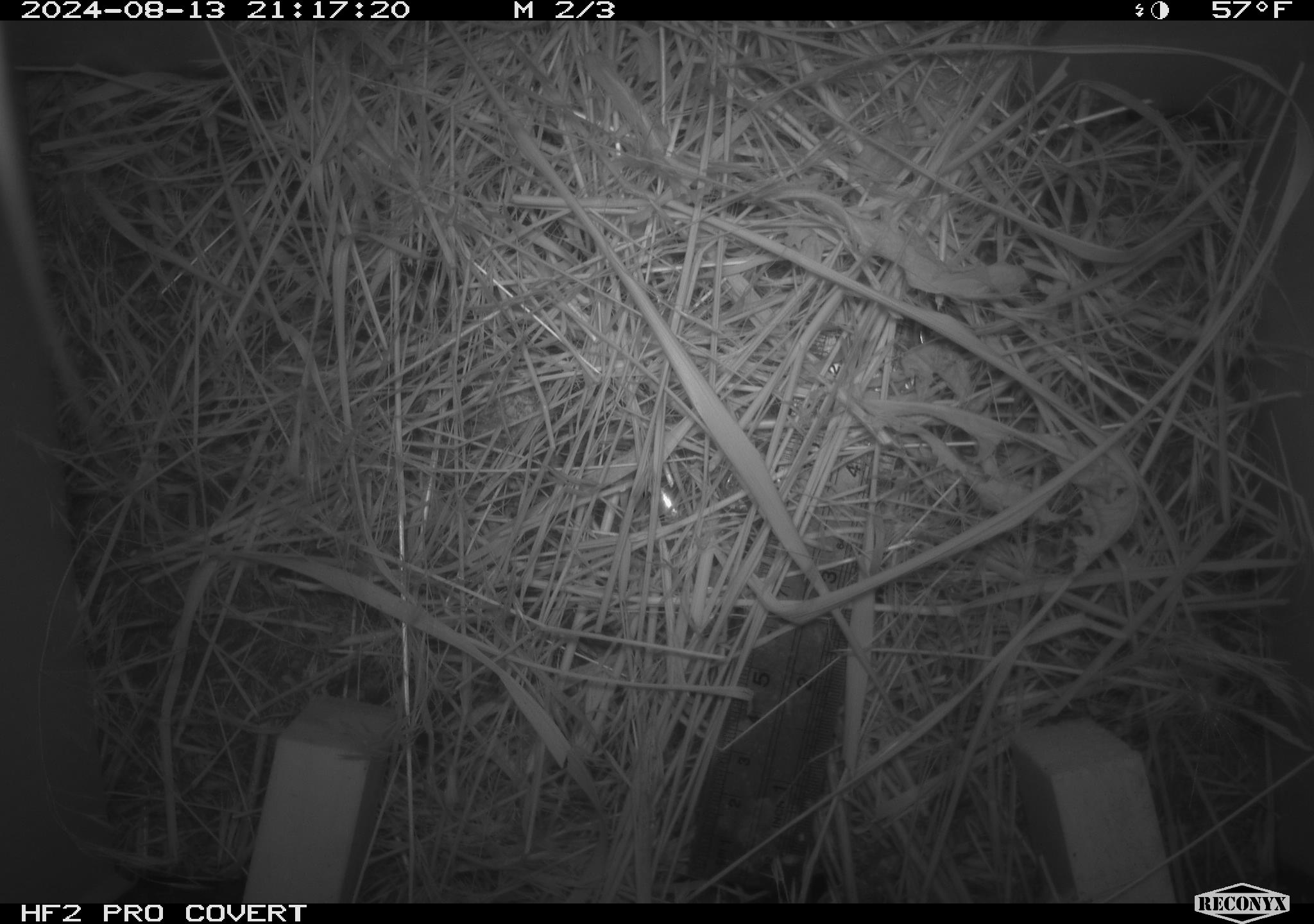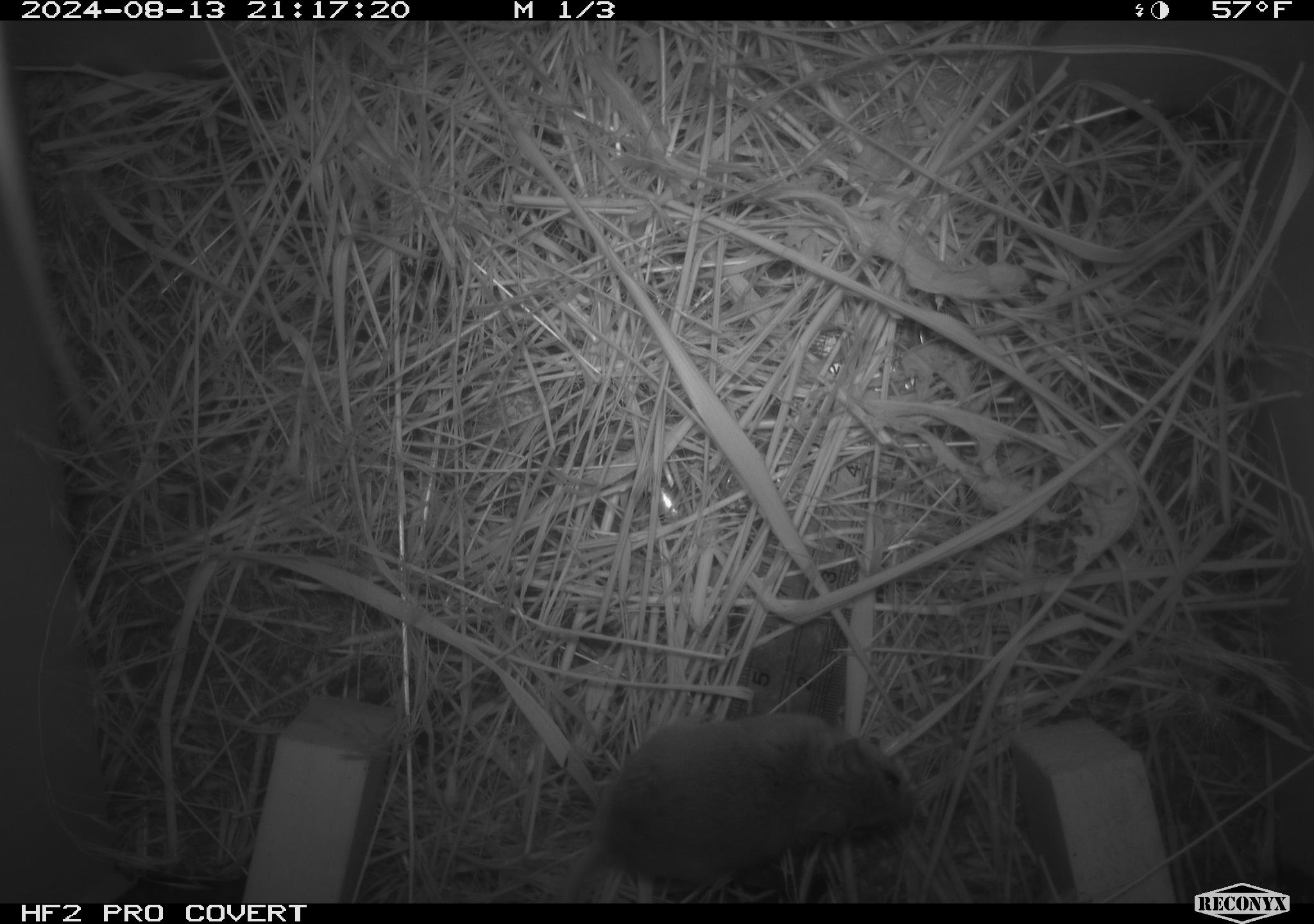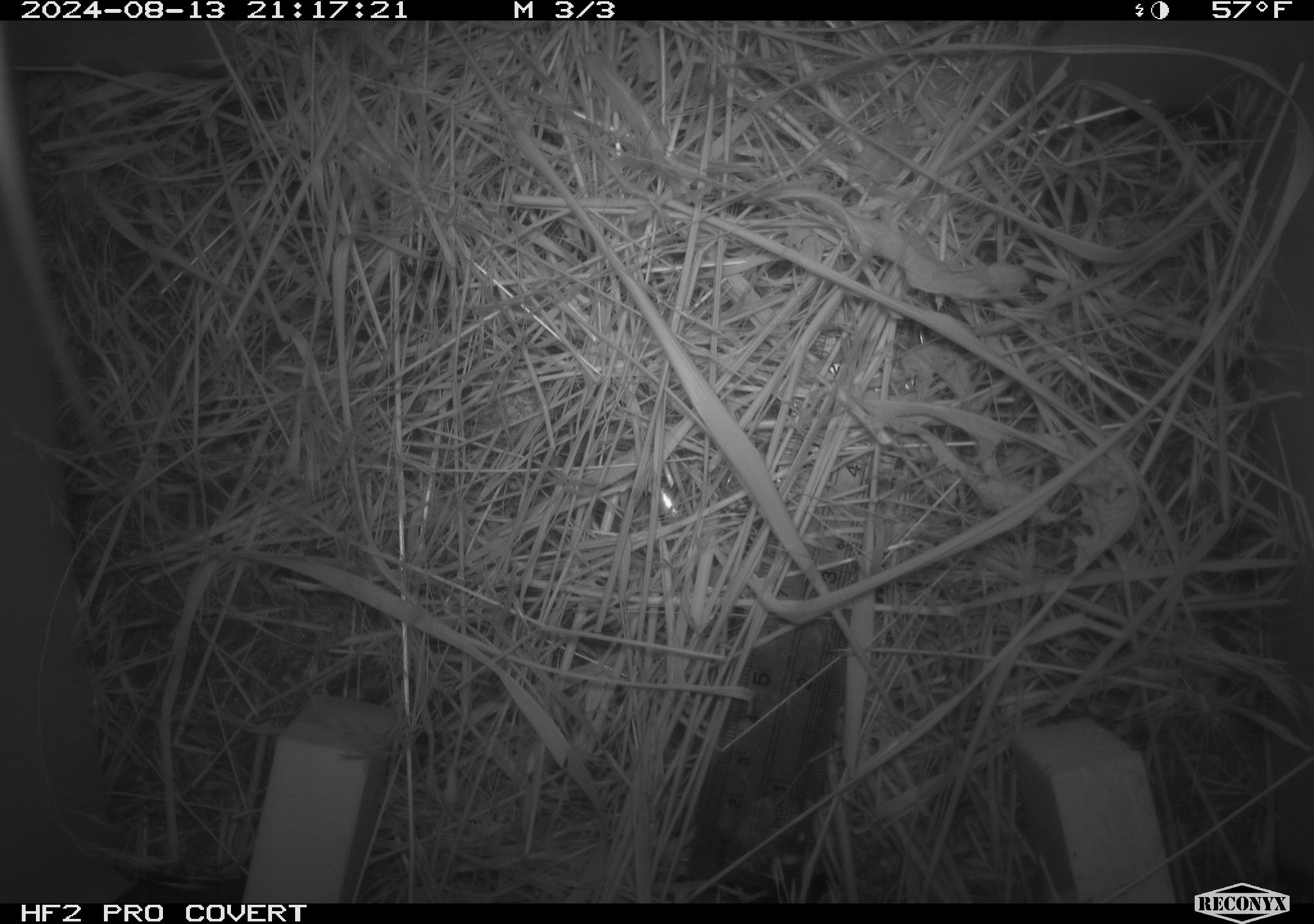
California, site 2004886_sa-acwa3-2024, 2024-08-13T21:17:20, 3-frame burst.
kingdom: Animalia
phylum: Chordata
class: Mammalia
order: Rodentia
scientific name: Rodentia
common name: mouse species